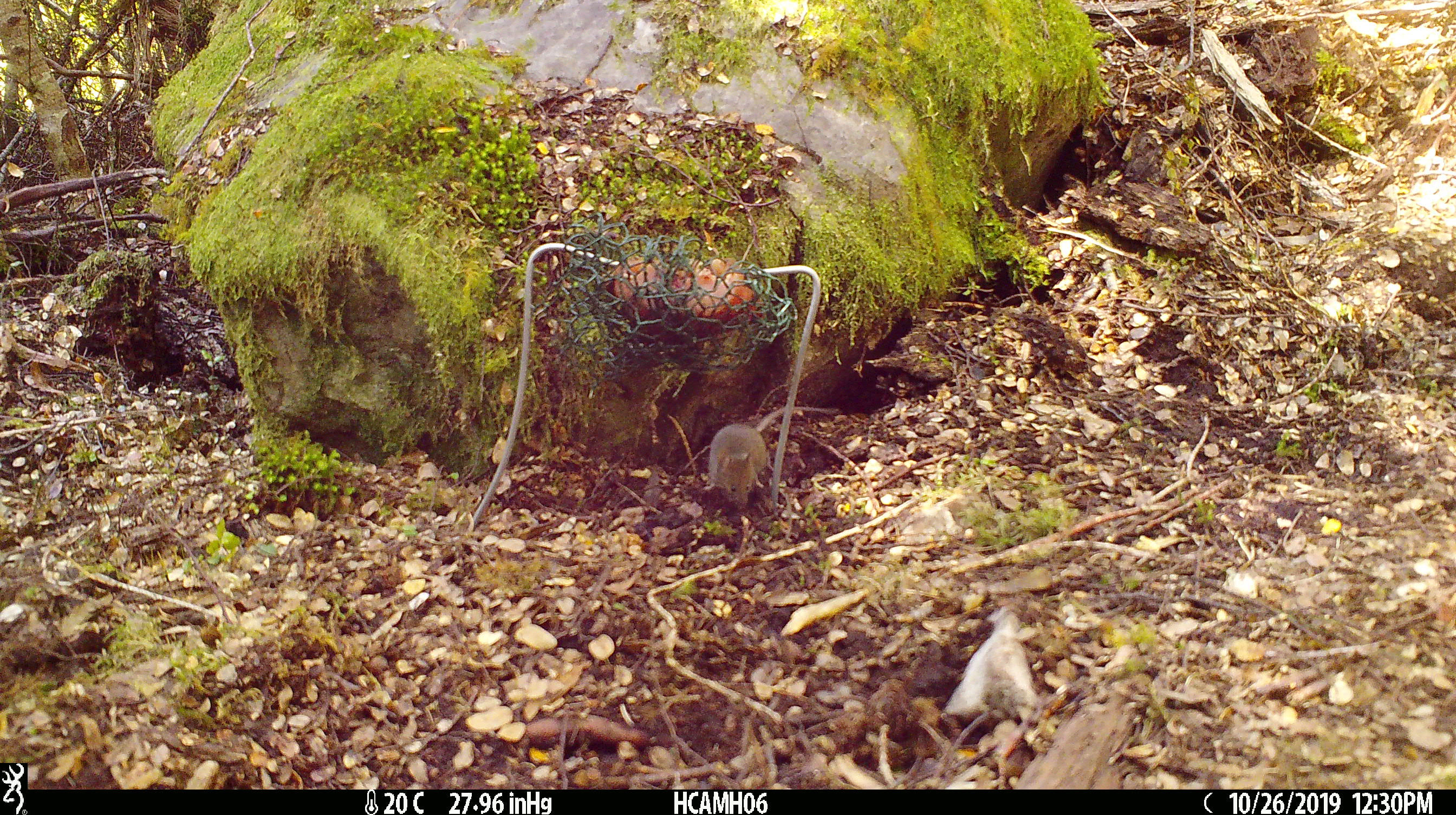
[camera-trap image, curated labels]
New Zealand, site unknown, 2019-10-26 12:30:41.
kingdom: Animalia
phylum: Chordata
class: Mammalia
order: Rodentia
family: Muridae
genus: Mus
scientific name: Mus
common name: mouse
Mouse (Mus).